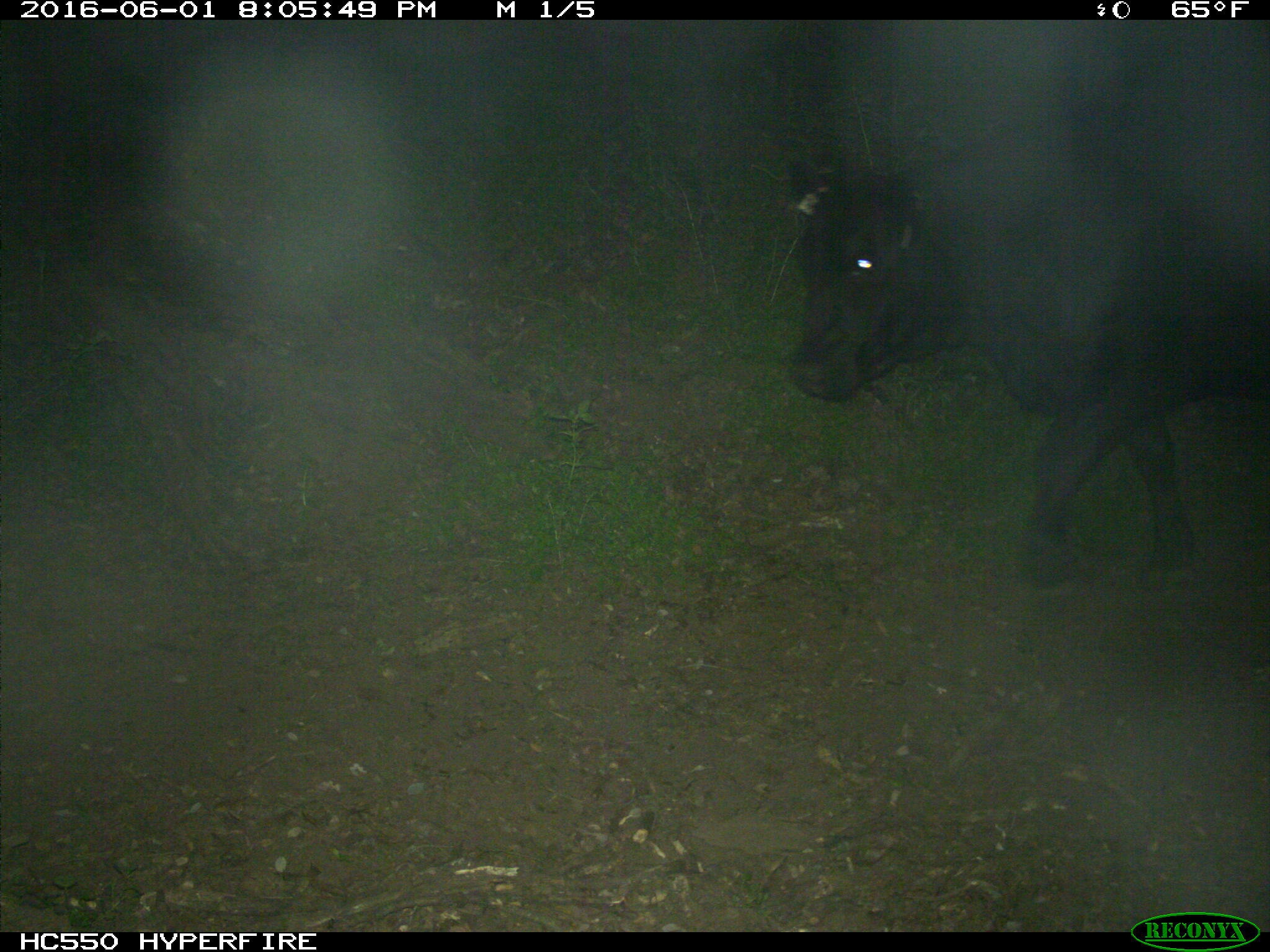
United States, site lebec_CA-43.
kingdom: Animalia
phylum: Chordata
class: Mammalia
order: Artiodactyla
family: Bovidae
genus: Bos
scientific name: Bos taurus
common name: domestic cow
Bos taurus (domestic cow).